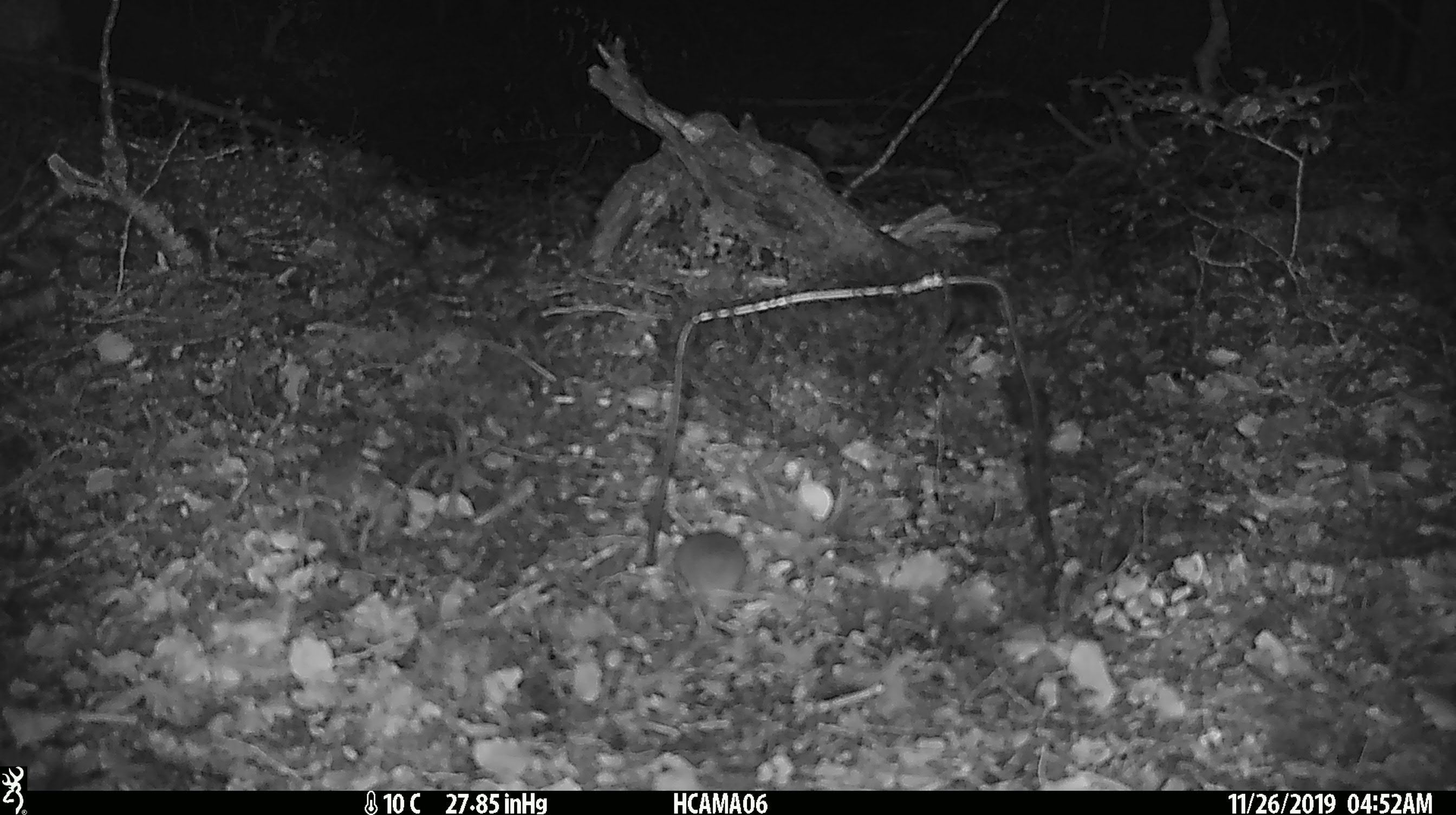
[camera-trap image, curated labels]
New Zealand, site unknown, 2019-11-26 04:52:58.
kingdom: Animalia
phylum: Chordata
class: Mammalia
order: Rodentia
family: Muridae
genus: Mus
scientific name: Mus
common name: mouse